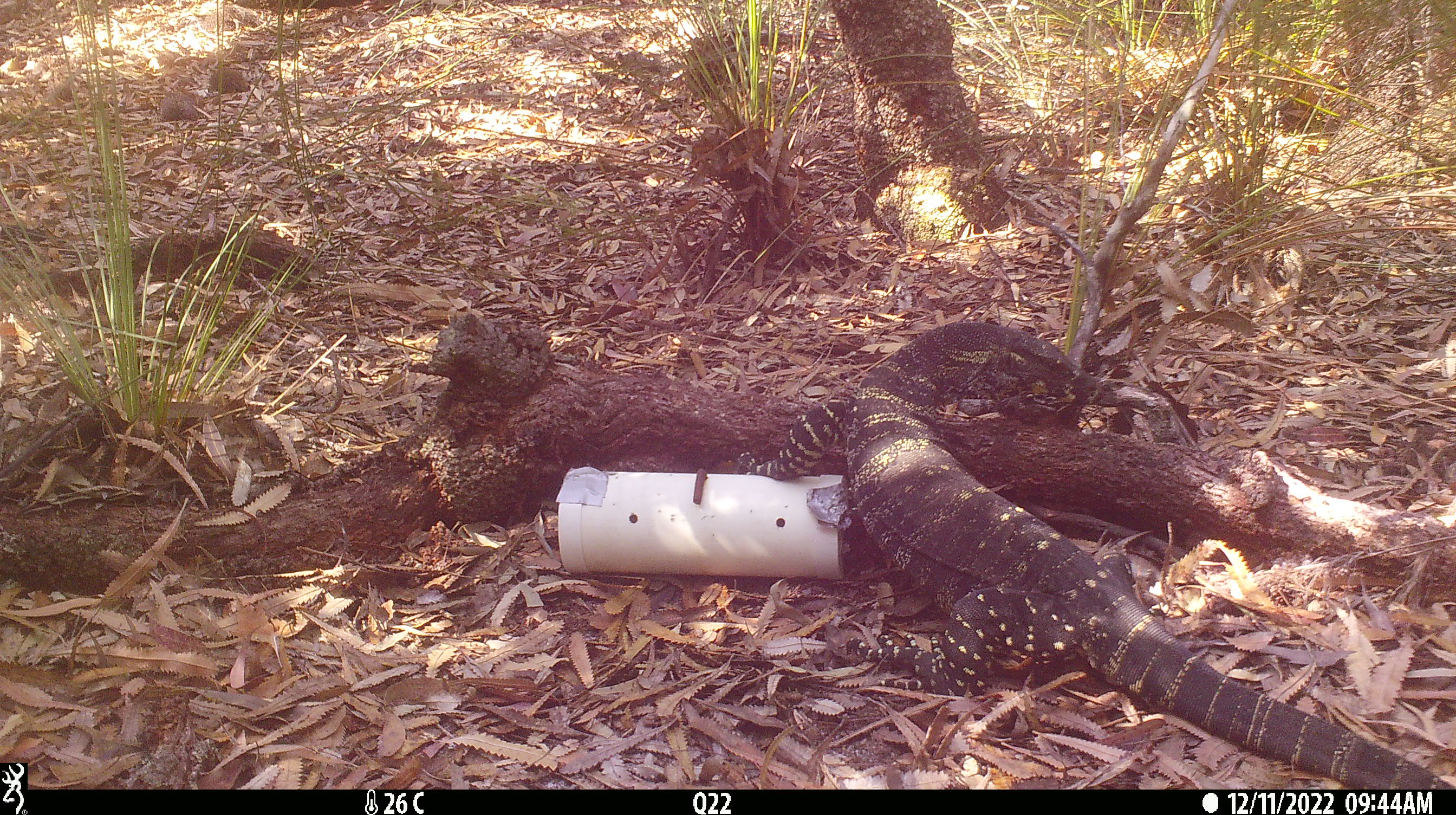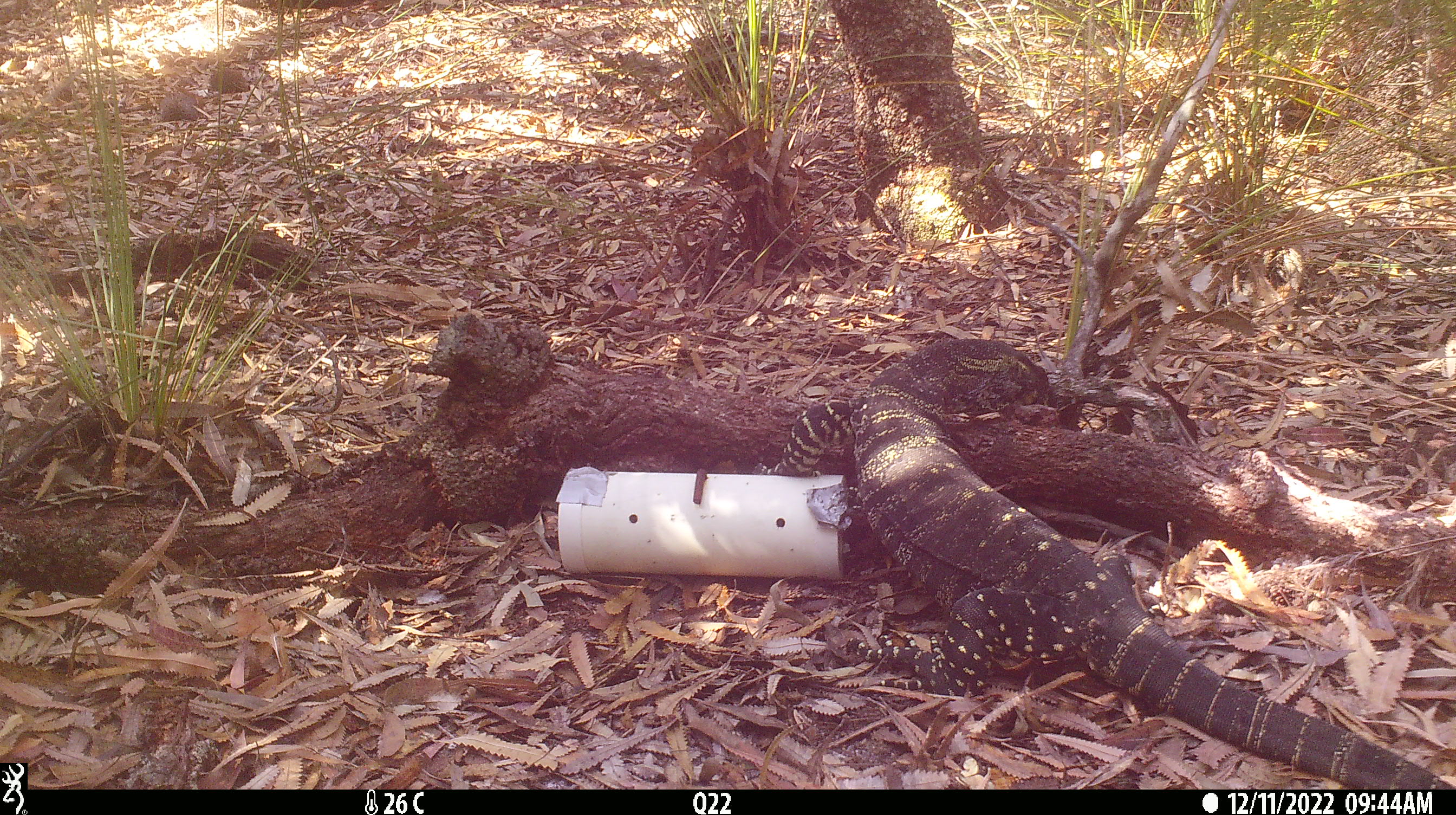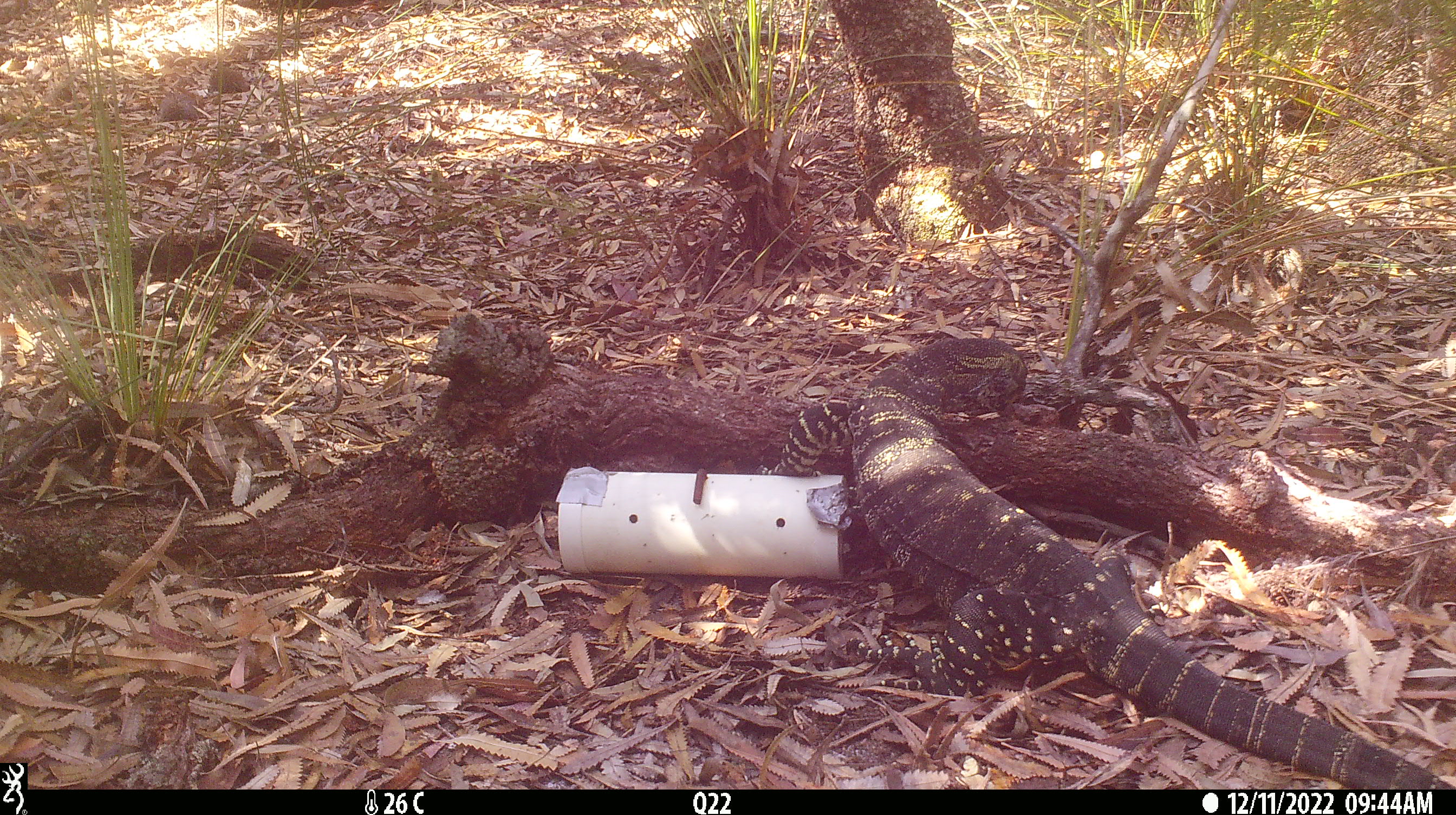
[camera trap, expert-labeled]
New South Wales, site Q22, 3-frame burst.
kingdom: Animalia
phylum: Chordata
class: Reptilia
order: Squamata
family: Varanidae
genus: Varanus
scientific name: Varanus varius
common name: lace monitor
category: goanna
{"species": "goanna (lace monitor) (Varanus varius)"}